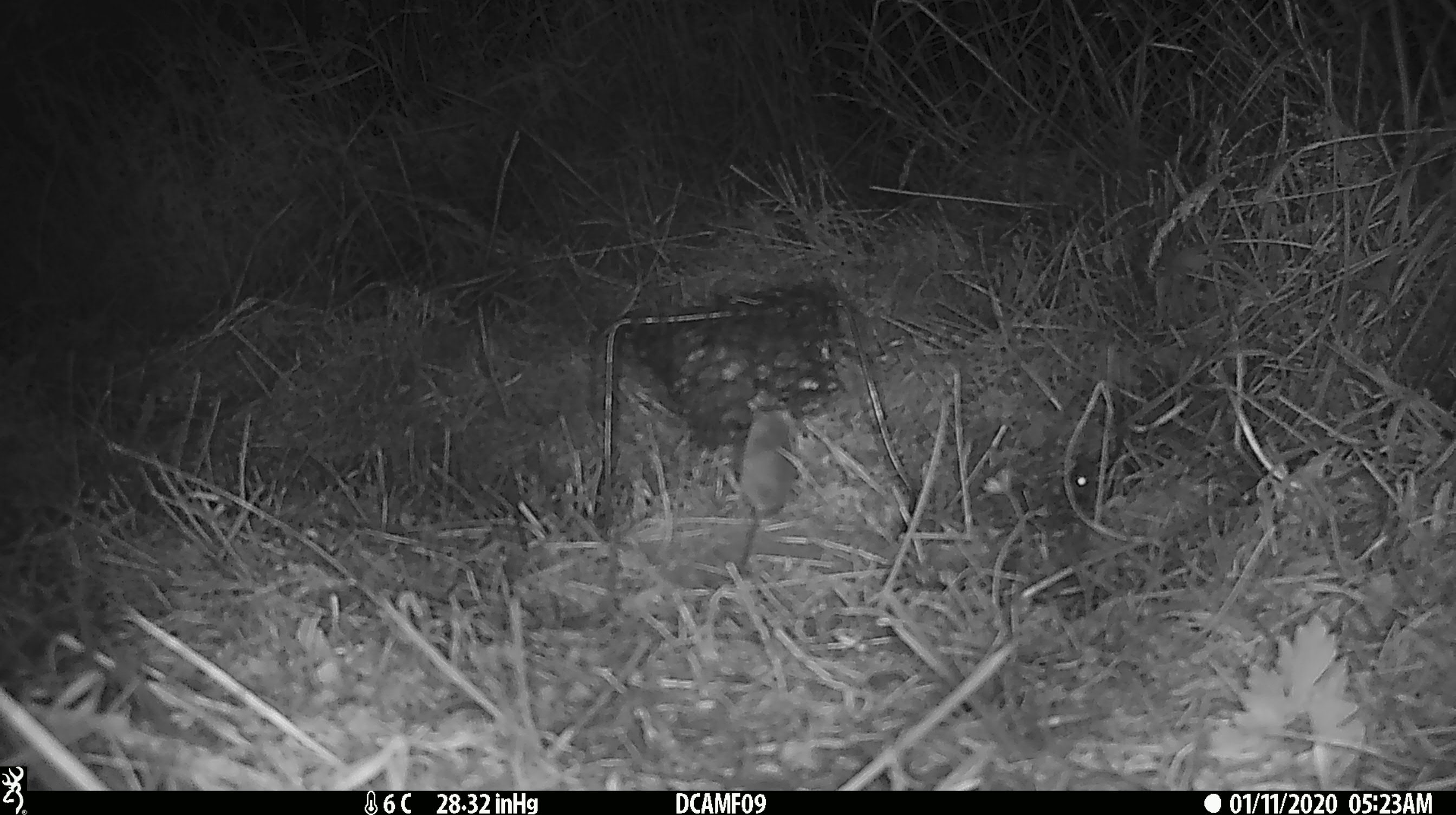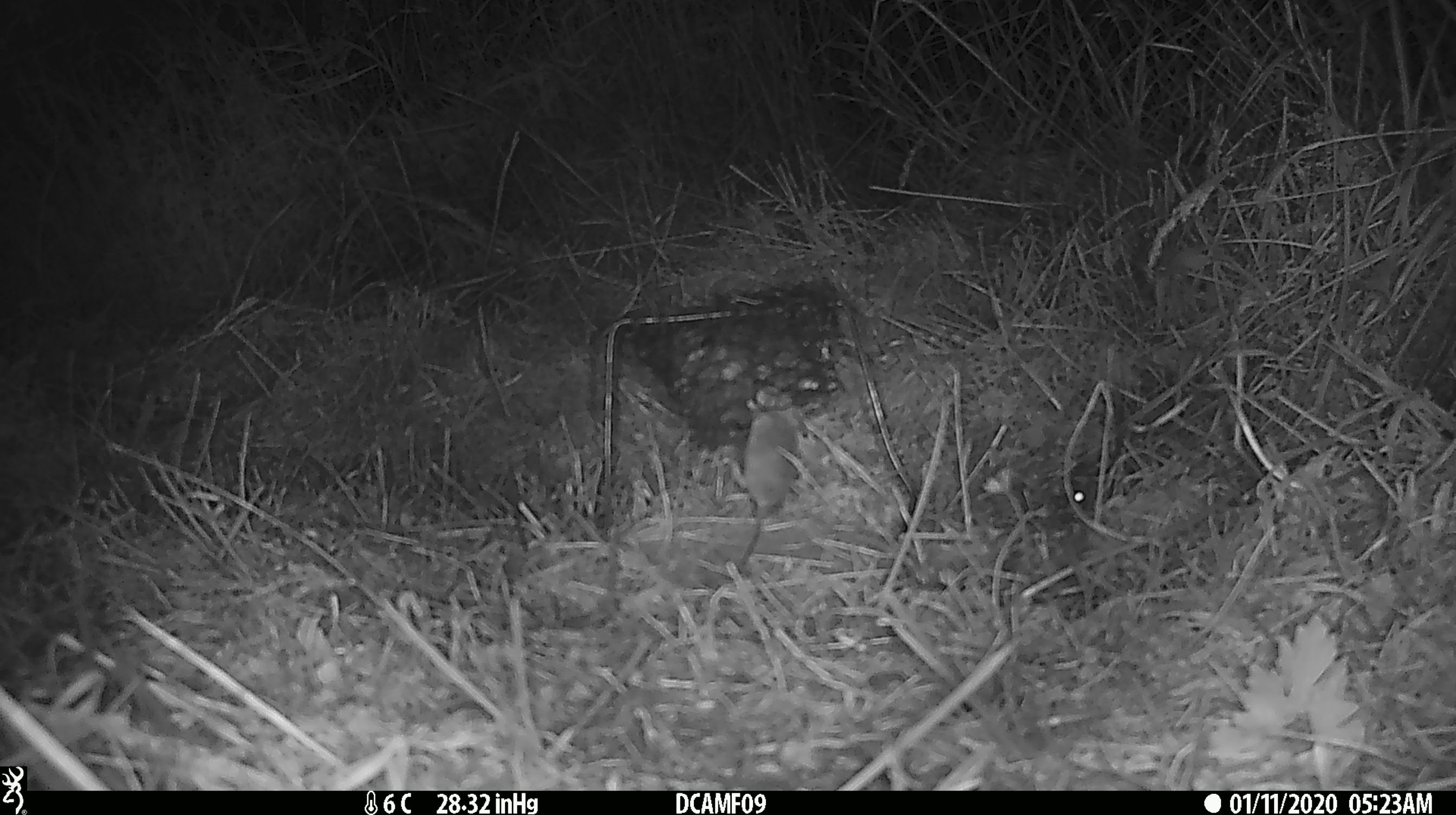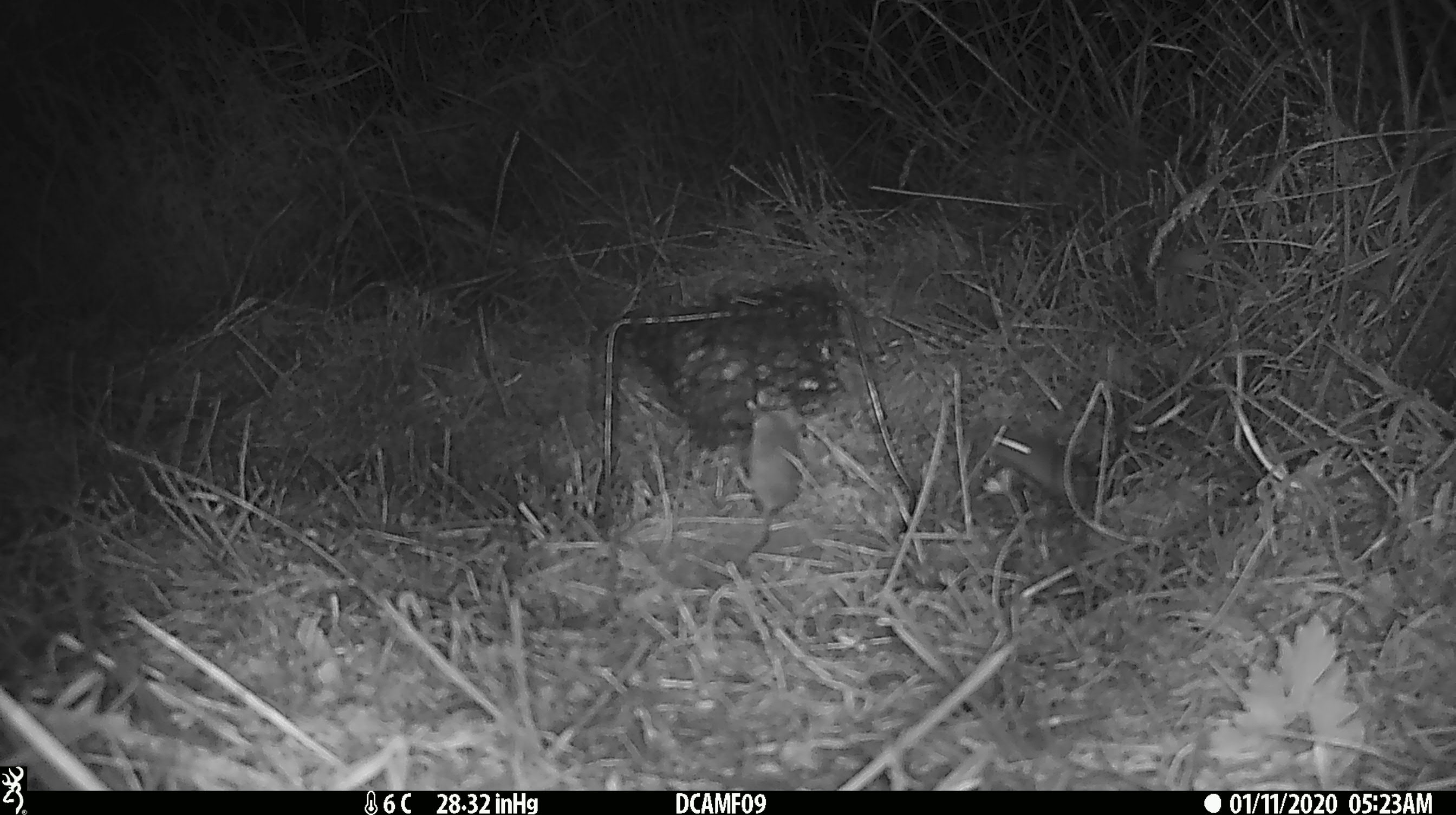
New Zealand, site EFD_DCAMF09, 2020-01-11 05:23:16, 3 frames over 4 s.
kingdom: Animalia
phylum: Chordata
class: Mammalia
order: Rodentia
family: Muridae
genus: Mus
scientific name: Mus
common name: mouse